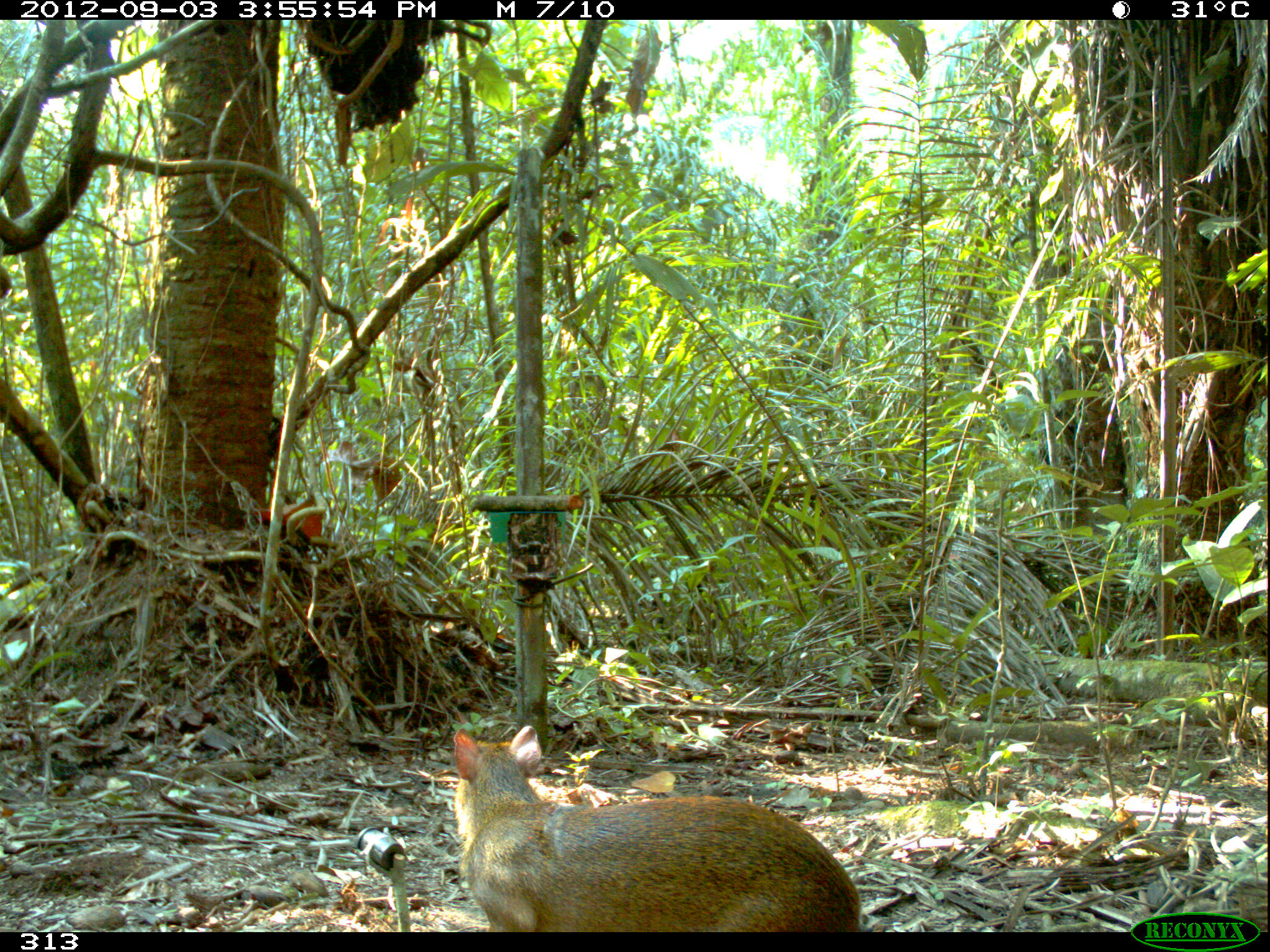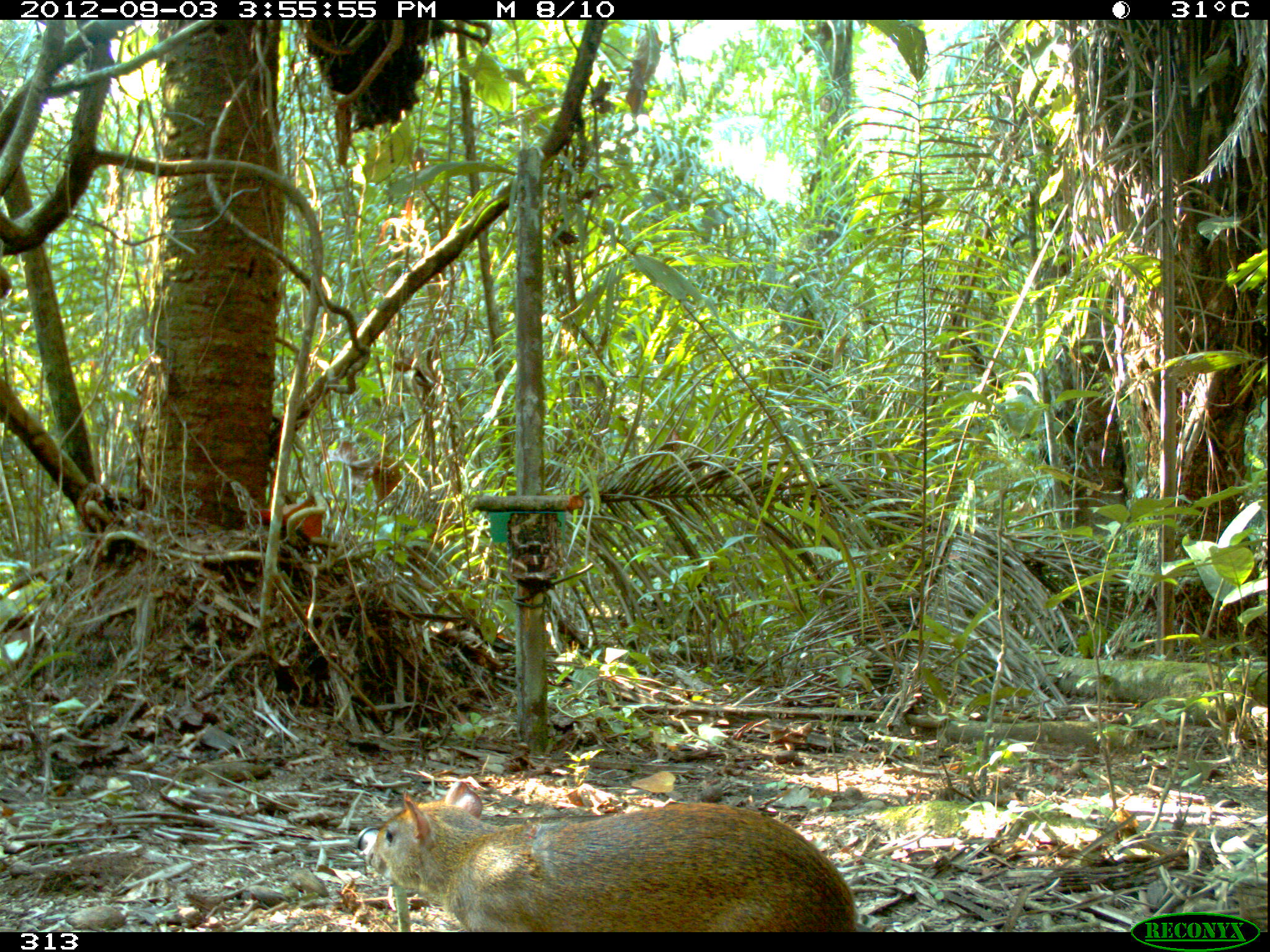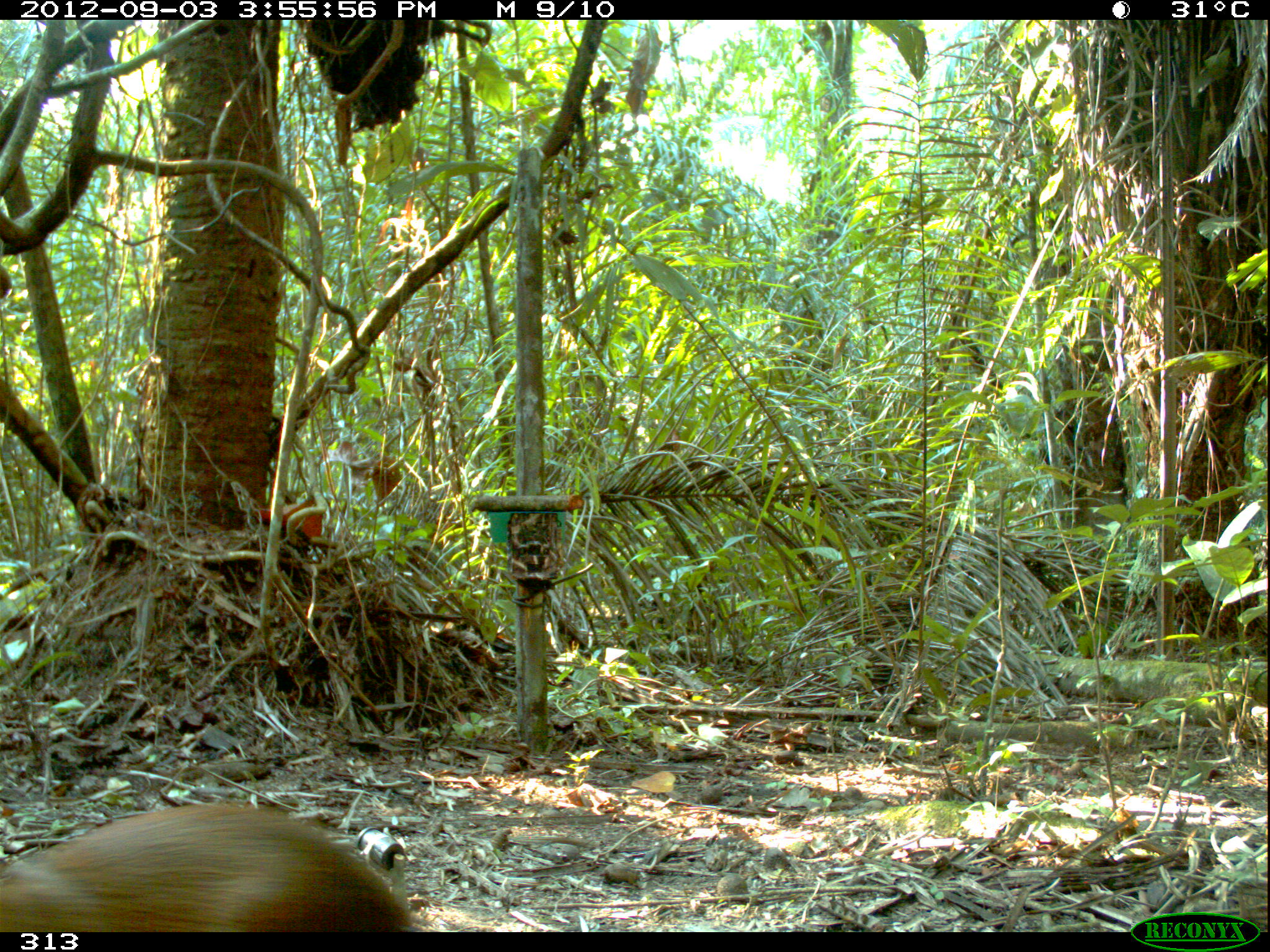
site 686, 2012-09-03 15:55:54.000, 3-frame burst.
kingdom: Animalia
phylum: Chordata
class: Mammalia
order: Rodentia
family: Dasyproctidae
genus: Dasyprocta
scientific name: Dasyprocta punctata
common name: central american agouti